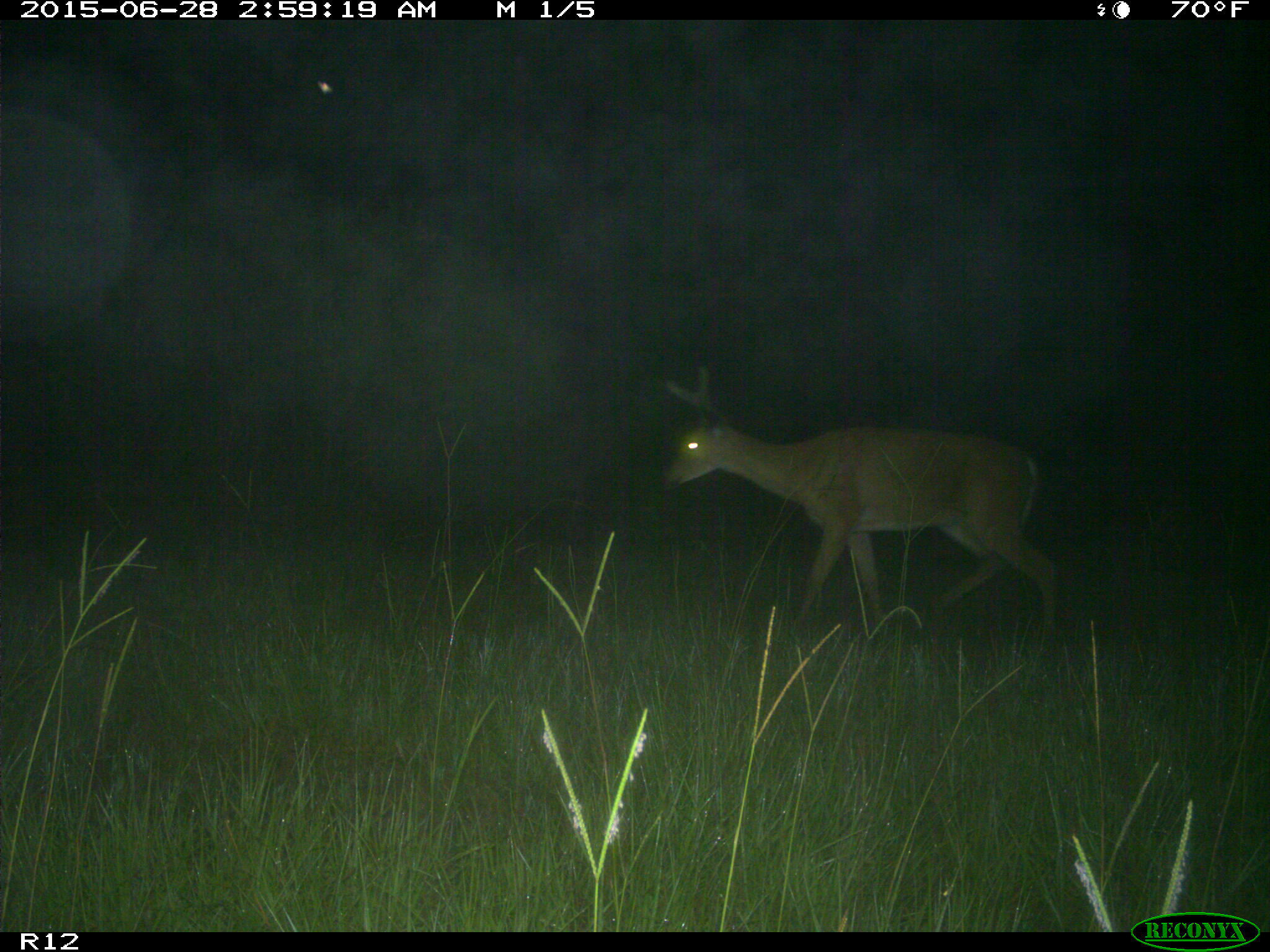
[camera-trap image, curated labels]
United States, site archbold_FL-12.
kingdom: Animalia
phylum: Chordata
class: Mammalia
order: Artiodactyla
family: Cervidae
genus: Odocoileus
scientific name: Odocoileus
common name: deer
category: unidentified deer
Unidentified deer (deer) (Odocoileus).